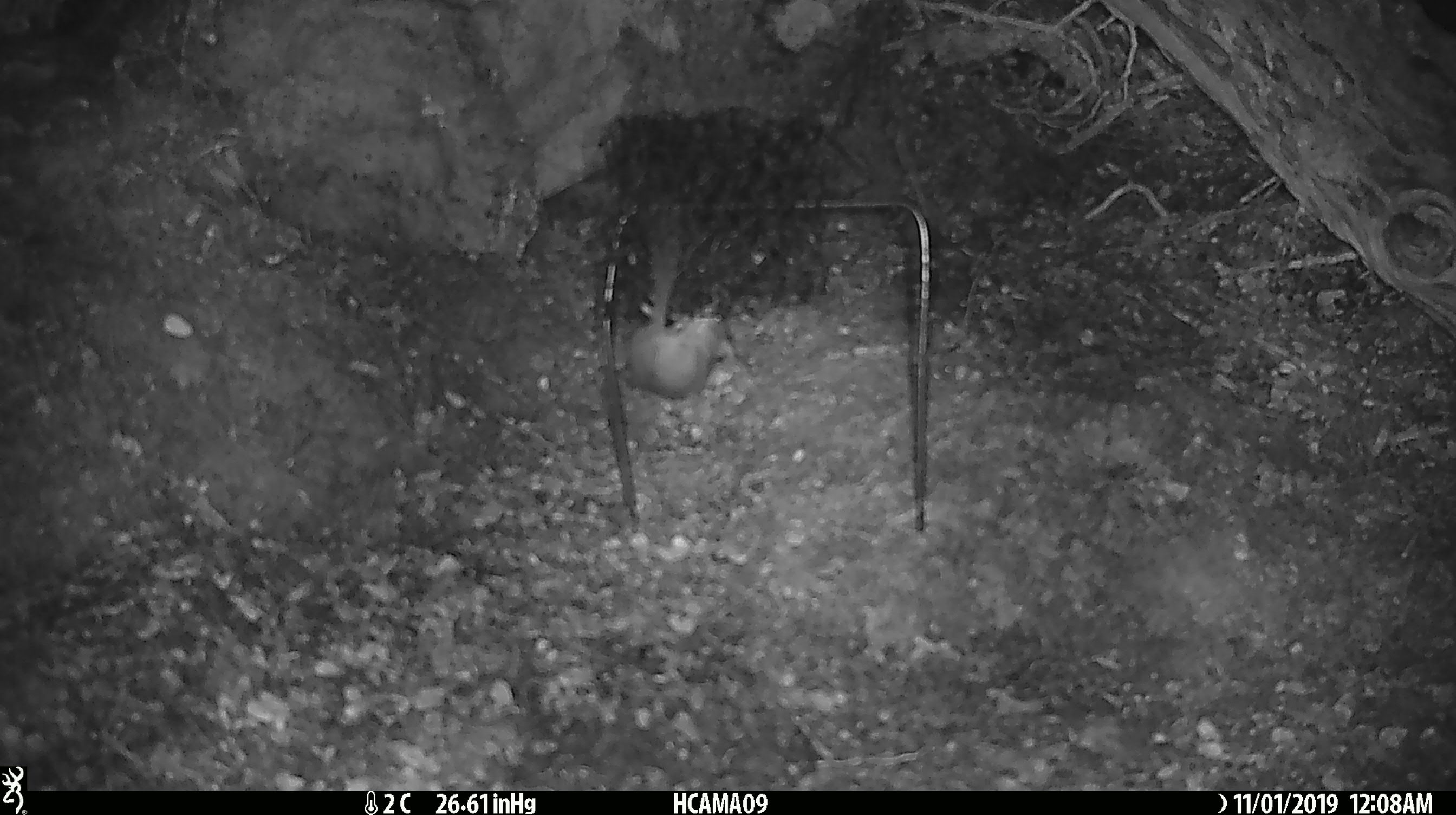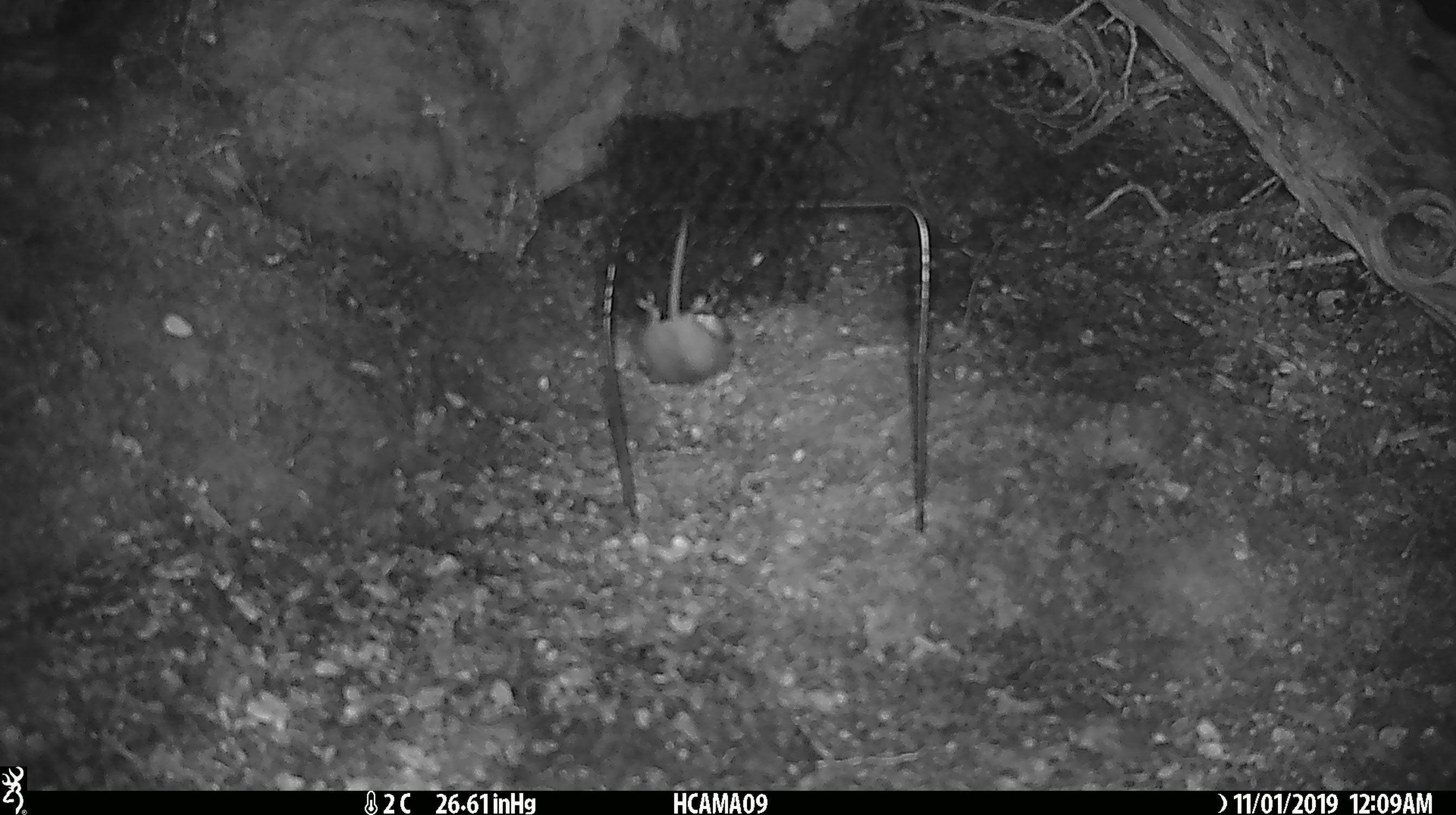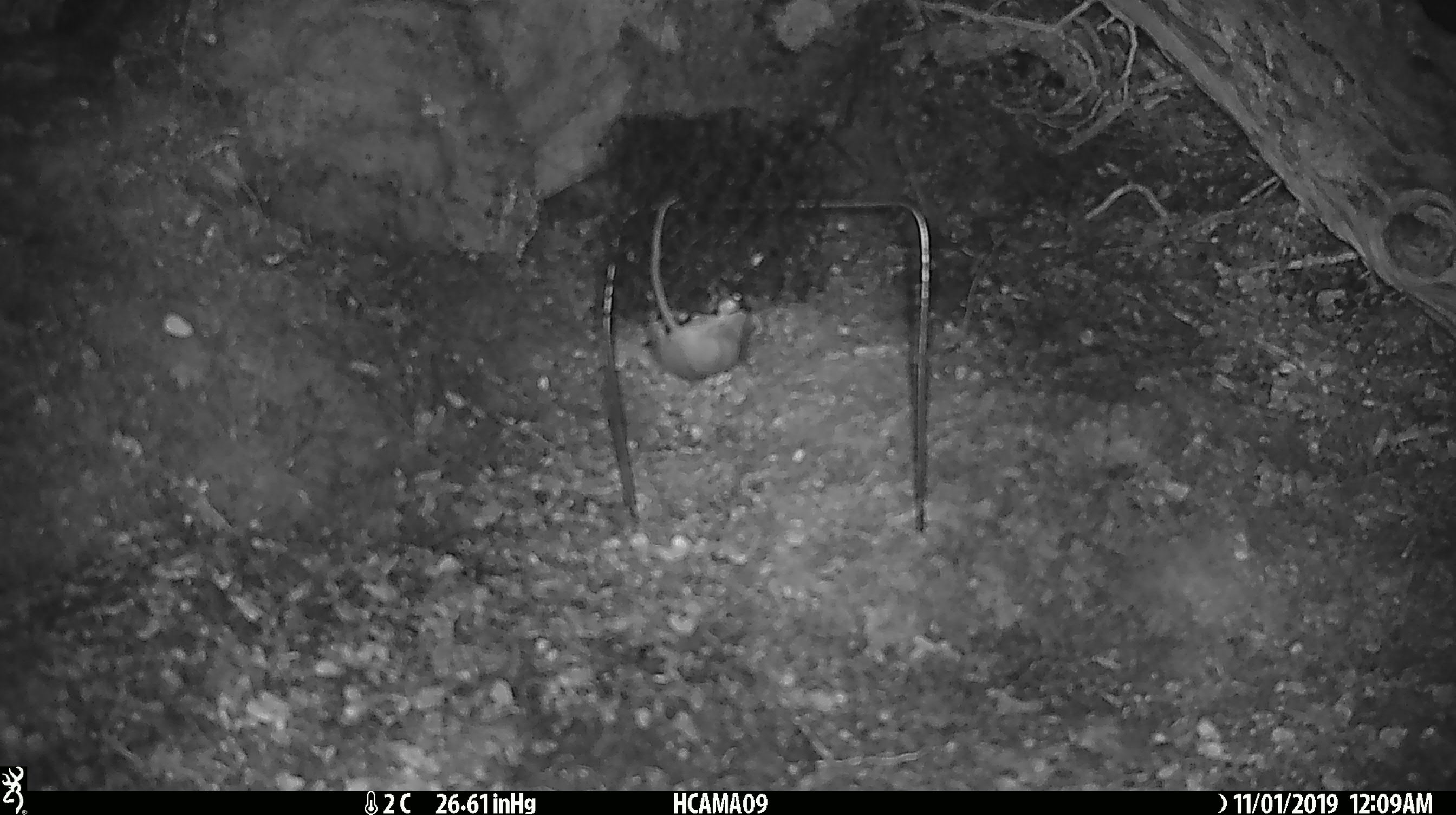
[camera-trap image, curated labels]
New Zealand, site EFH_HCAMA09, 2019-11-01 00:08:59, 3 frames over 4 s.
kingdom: Animalia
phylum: Chordata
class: Mammalia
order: Rodentia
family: Muridae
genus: Mus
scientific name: Mus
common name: mouse